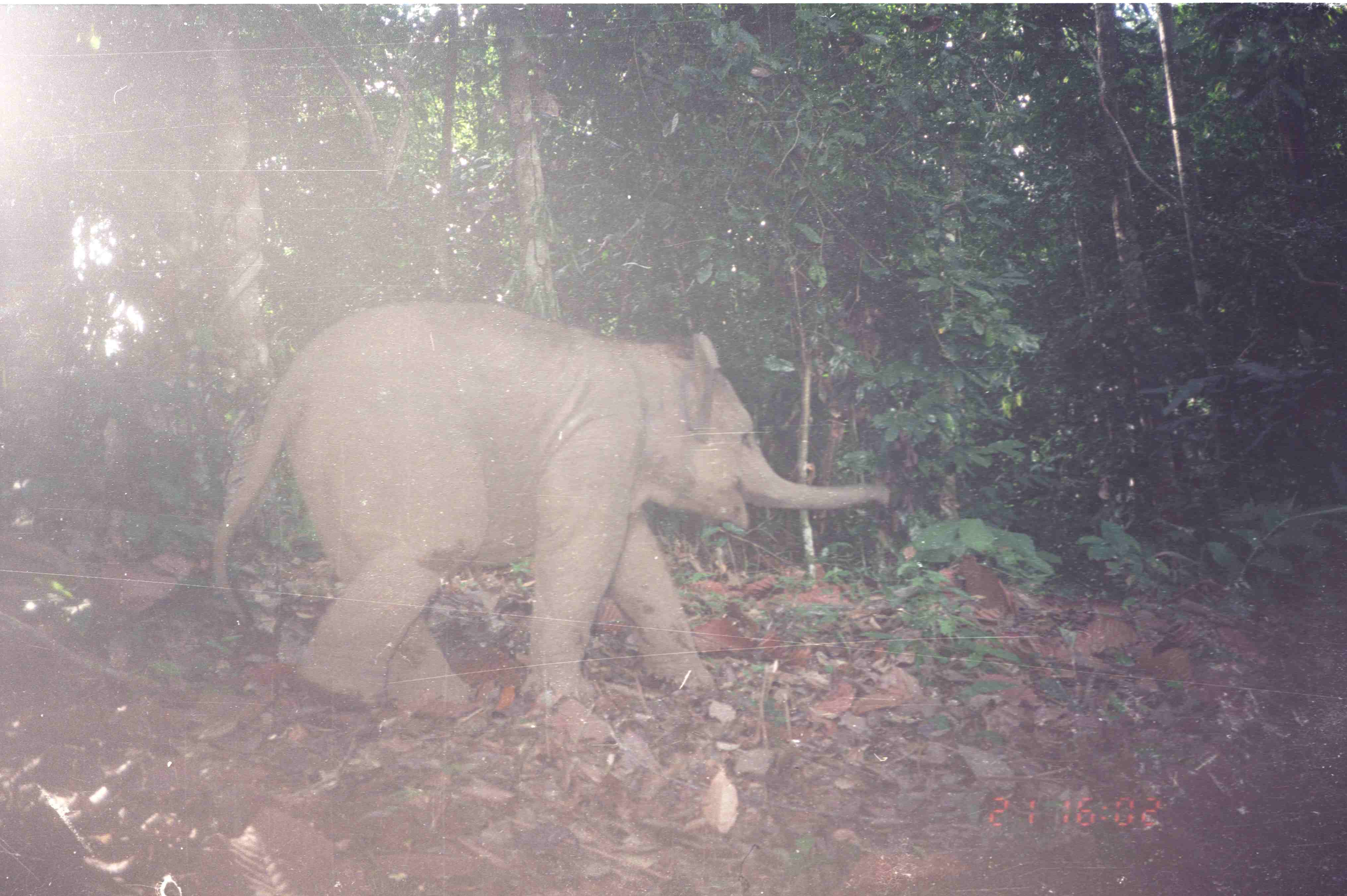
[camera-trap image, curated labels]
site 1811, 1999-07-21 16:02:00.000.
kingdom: Animalia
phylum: Chordata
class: Mammalia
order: Proboscidea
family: Elephantidae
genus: Elephas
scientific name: Elephas maximus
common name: asian elephant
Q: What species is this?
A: Elephas maximus (asian elephant).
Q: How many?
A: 1.